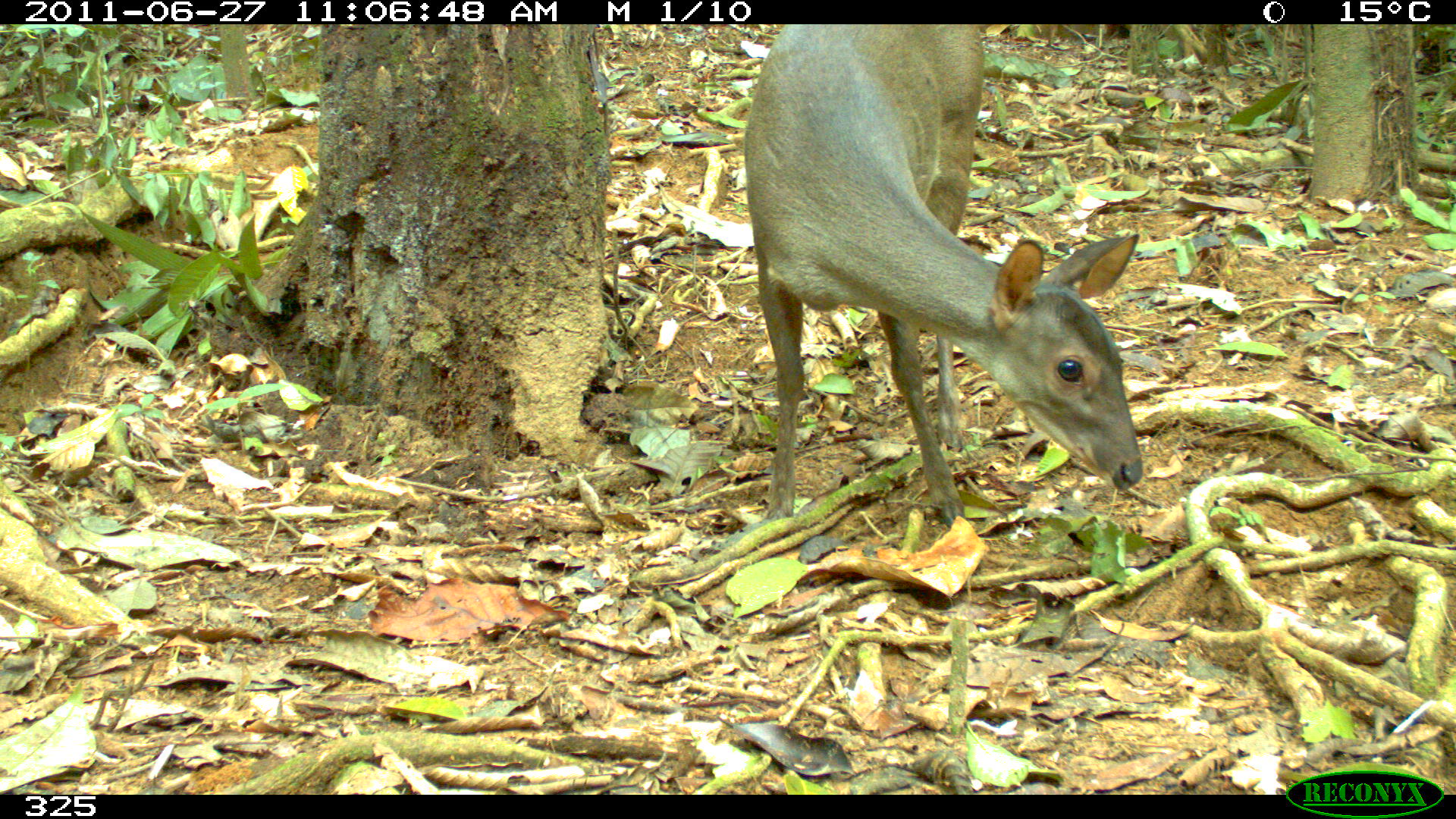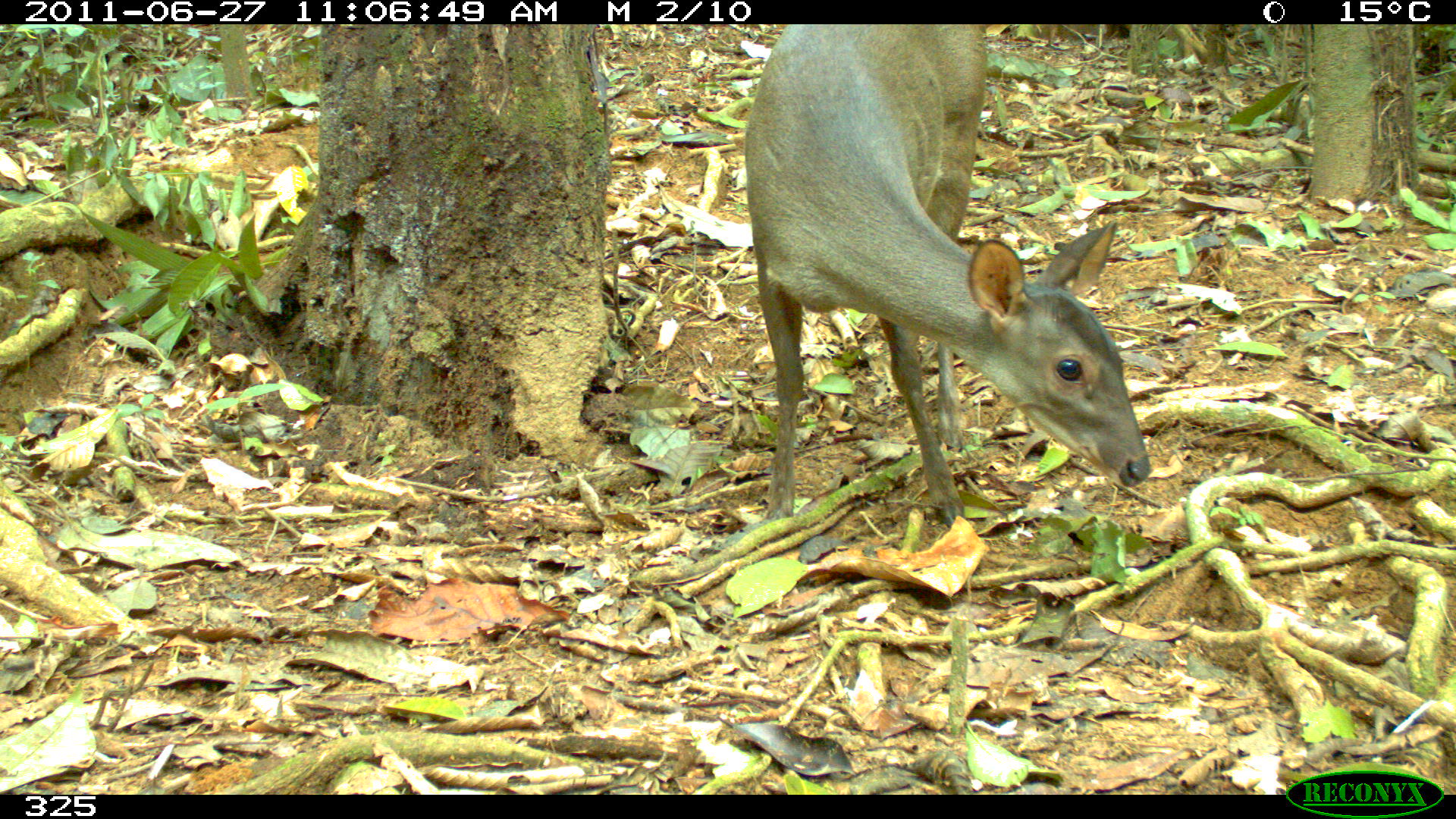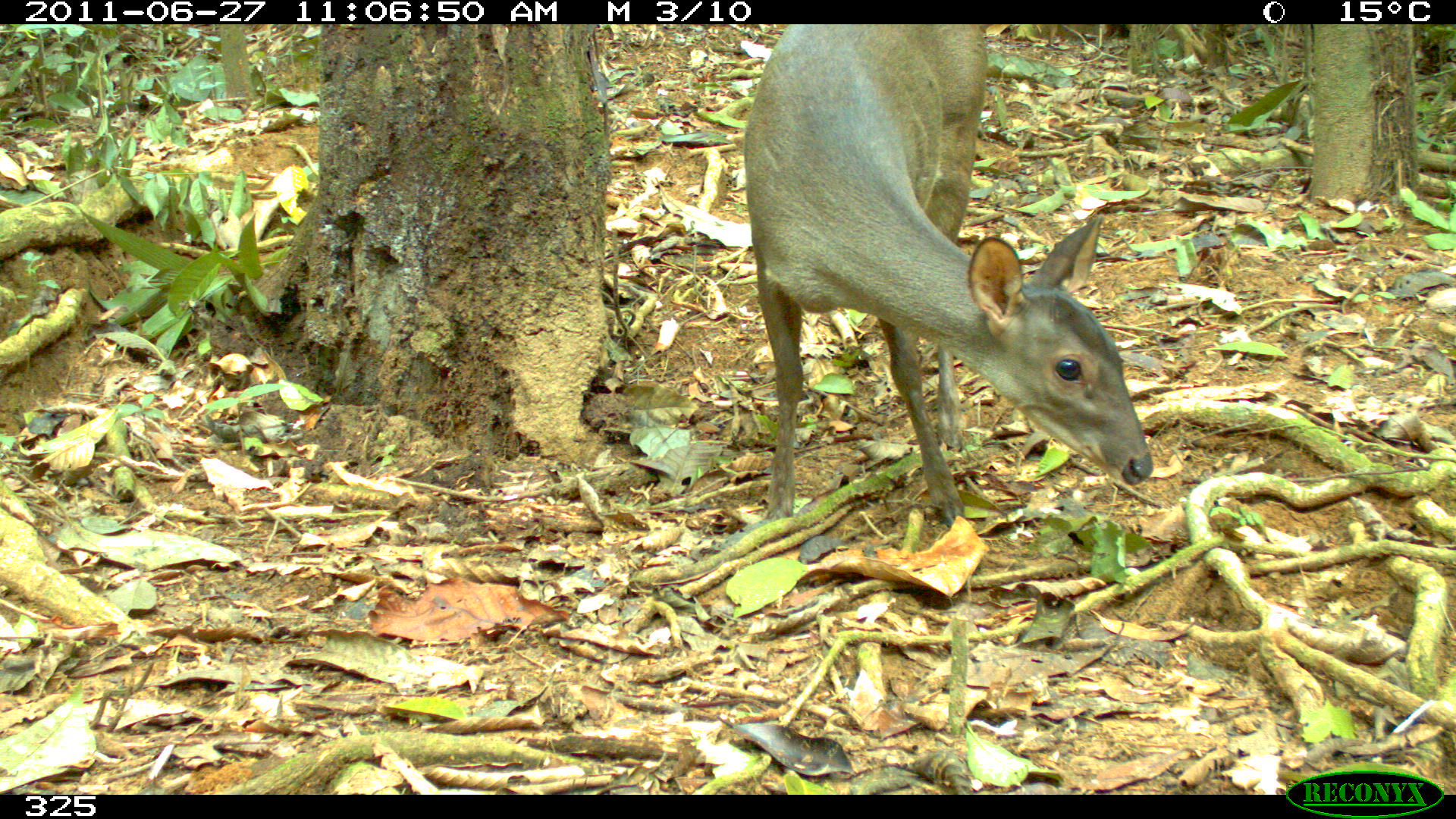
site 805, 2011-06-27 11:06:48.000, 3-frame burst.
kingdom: Animalia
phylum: Chordata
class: Mammalia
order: Artiodactyla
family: Cervidae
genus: Mazama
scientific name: Mazama gouazoubira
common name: gray brocket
Mazama gouazoubira (gray brocket).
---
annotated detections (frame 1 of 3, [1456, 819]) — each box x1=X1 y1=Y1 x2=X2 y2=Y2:
mazama gouazoubira: x1=738 y1=21 x2=1143 y2=529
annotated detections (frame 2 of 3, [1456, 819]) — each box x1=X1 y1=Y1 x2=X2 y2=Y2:
mazama gouazoubira: x1=738 y1=24 x2=1152 y2=528